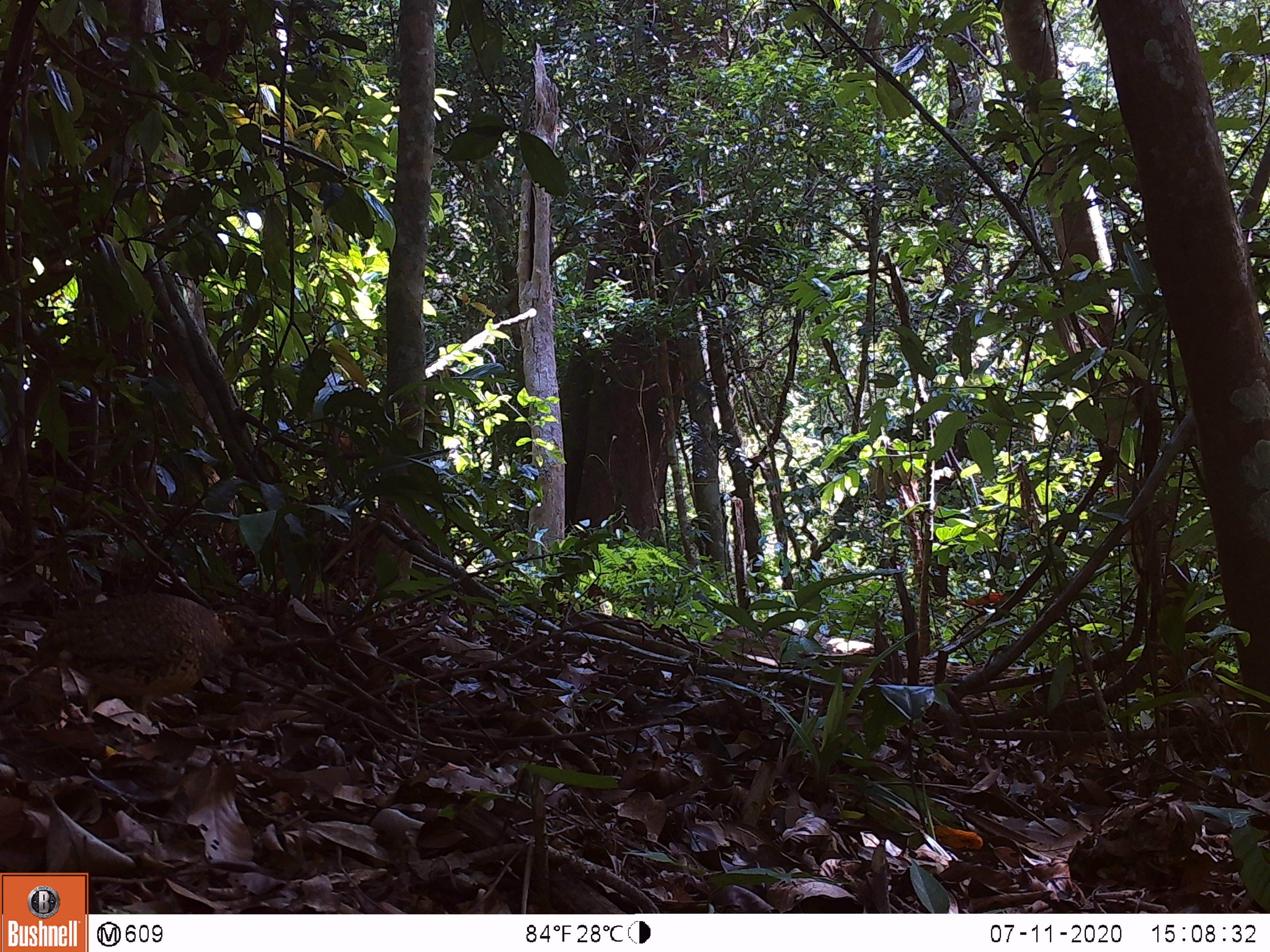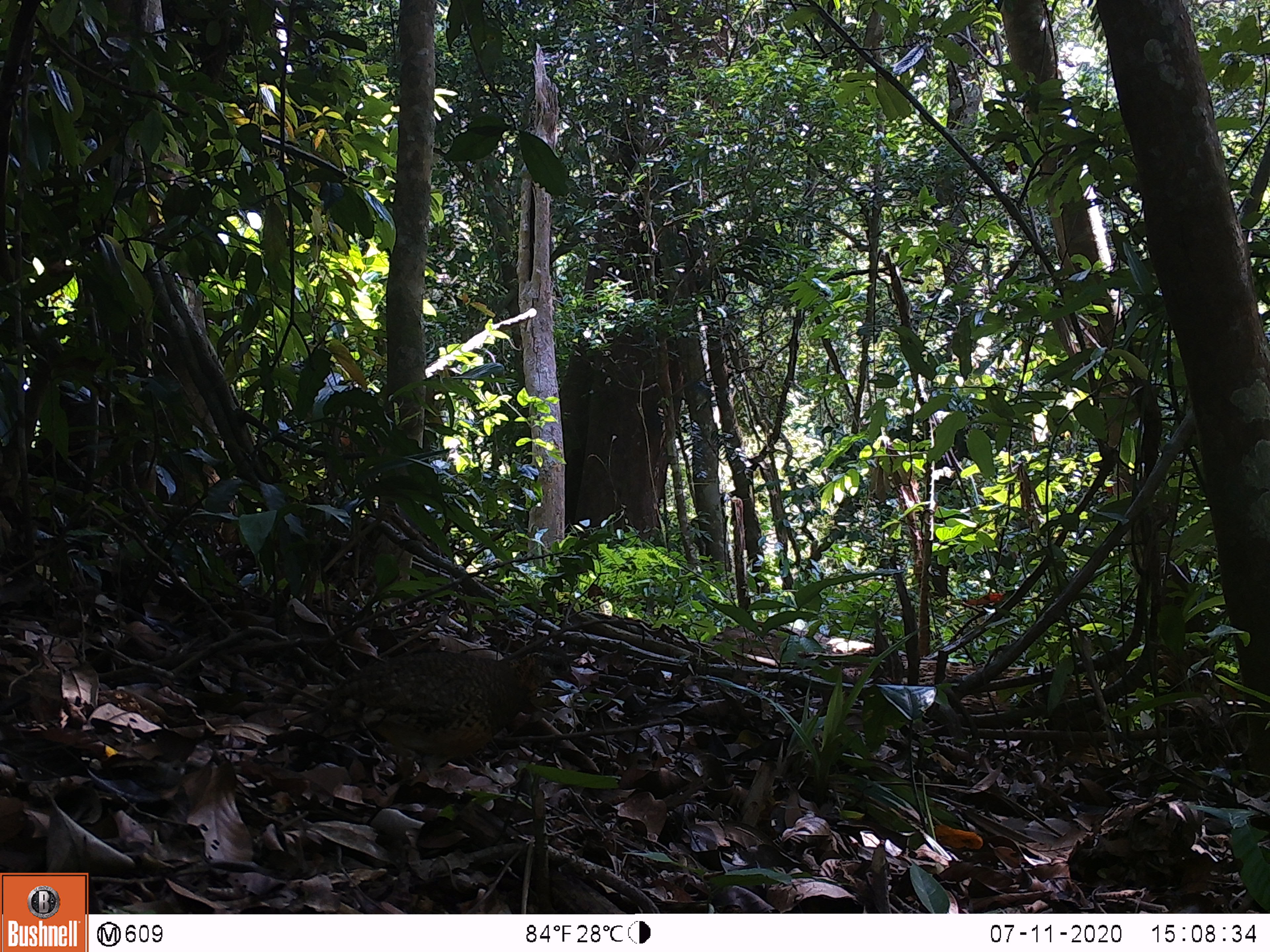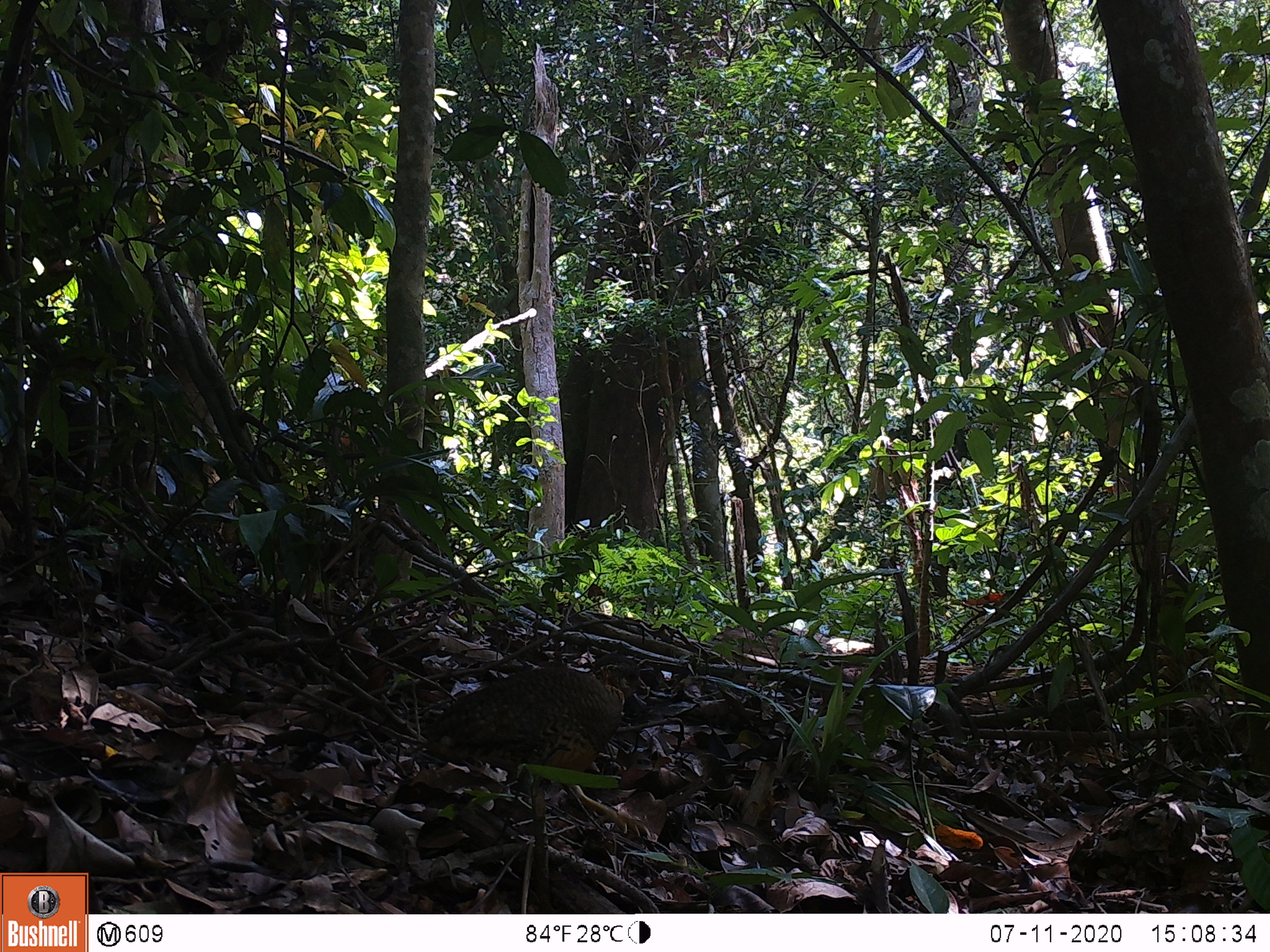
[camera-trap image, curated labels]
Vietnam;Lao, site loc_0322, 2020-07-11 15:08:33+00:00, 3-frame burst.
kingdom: Animalia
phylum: Chordata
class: Aves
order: Galliformes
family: Phasianidae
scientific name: Phasianidae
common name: partridge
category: unidentified partridge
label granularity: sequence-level